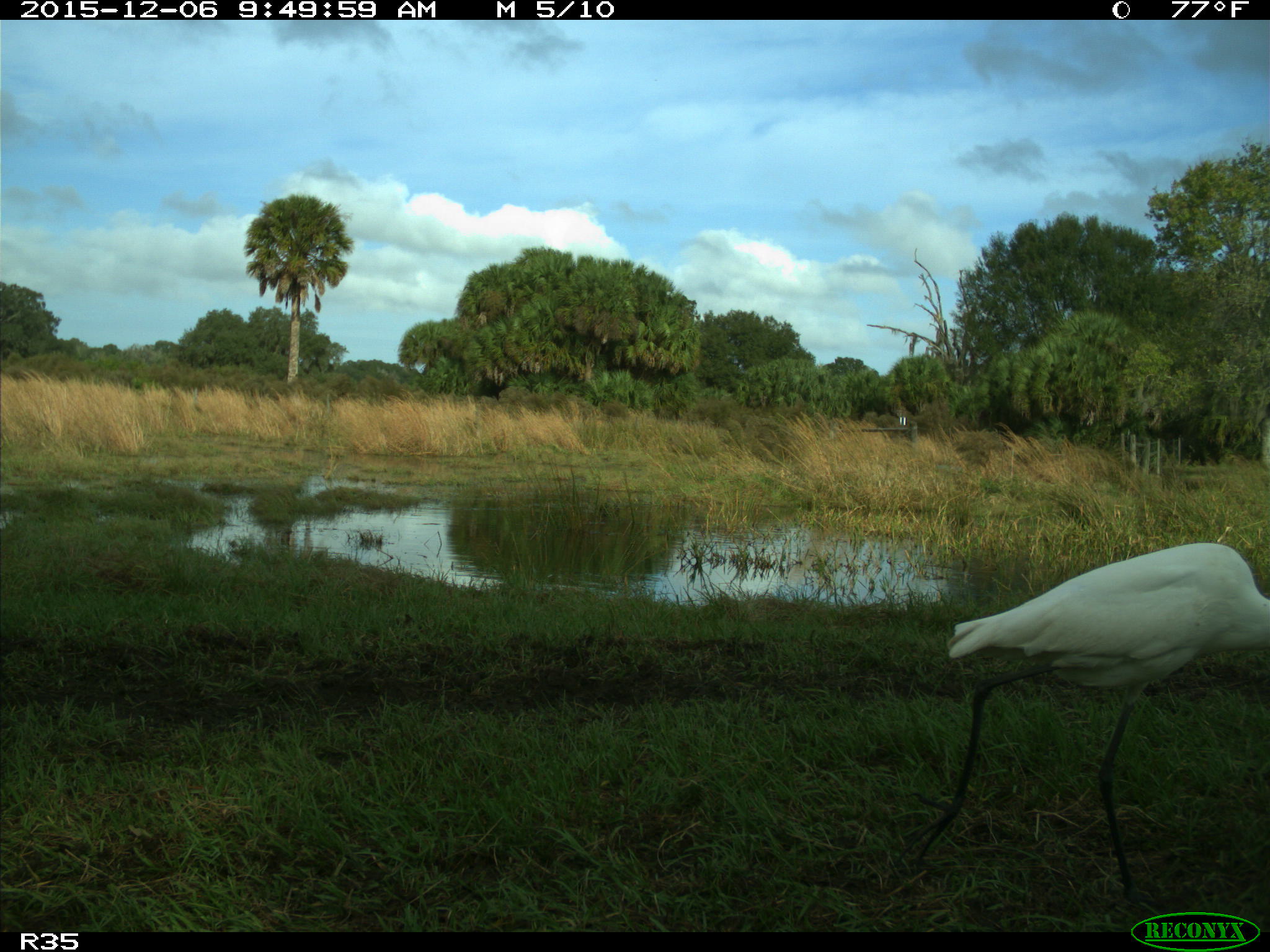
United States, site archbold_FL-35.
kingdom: Animalia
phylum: Chordata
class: Aves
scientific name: Aves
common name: birds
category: unidentified bird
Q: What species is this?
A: Unidentified bird (birds) (Aves).